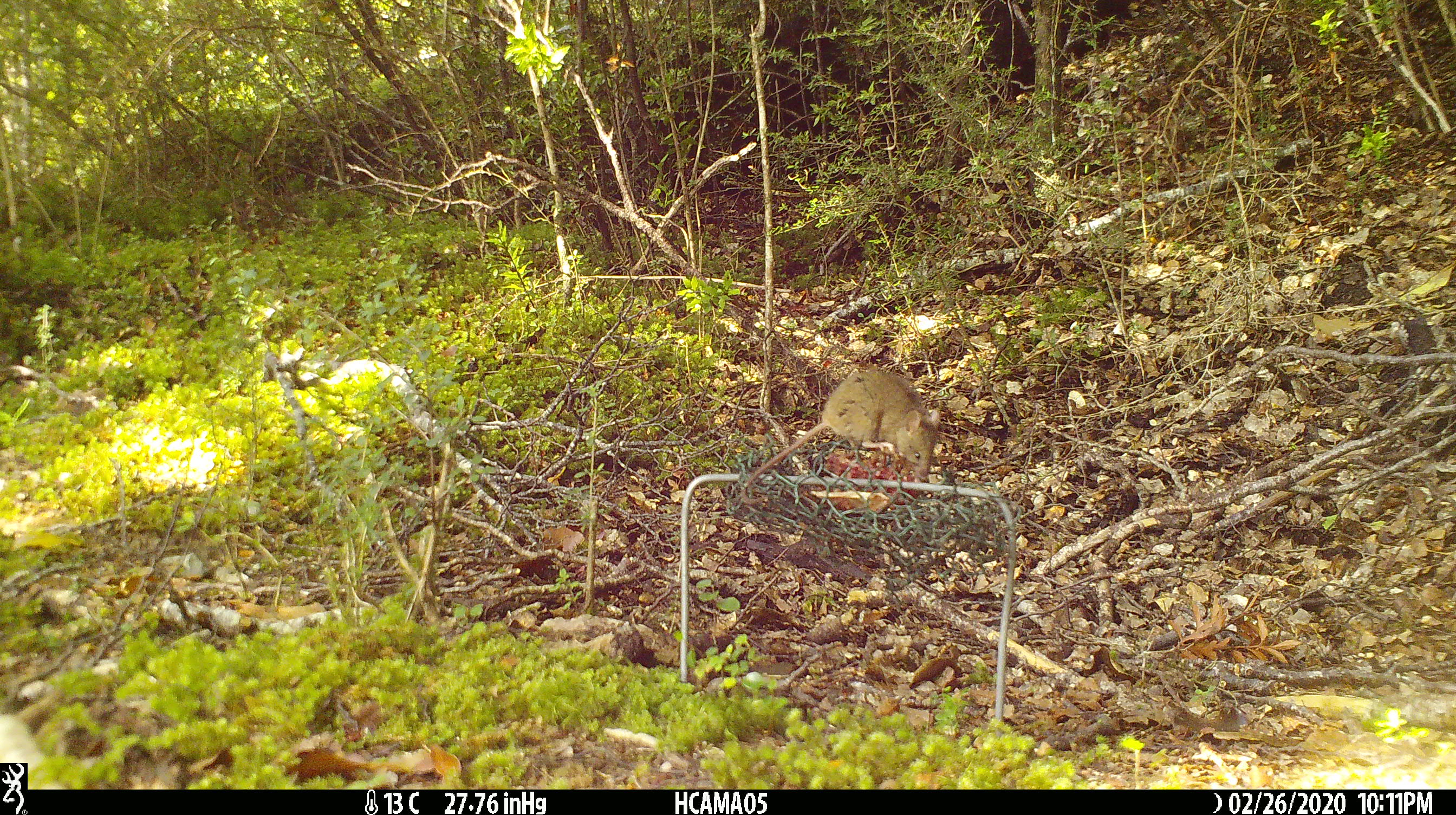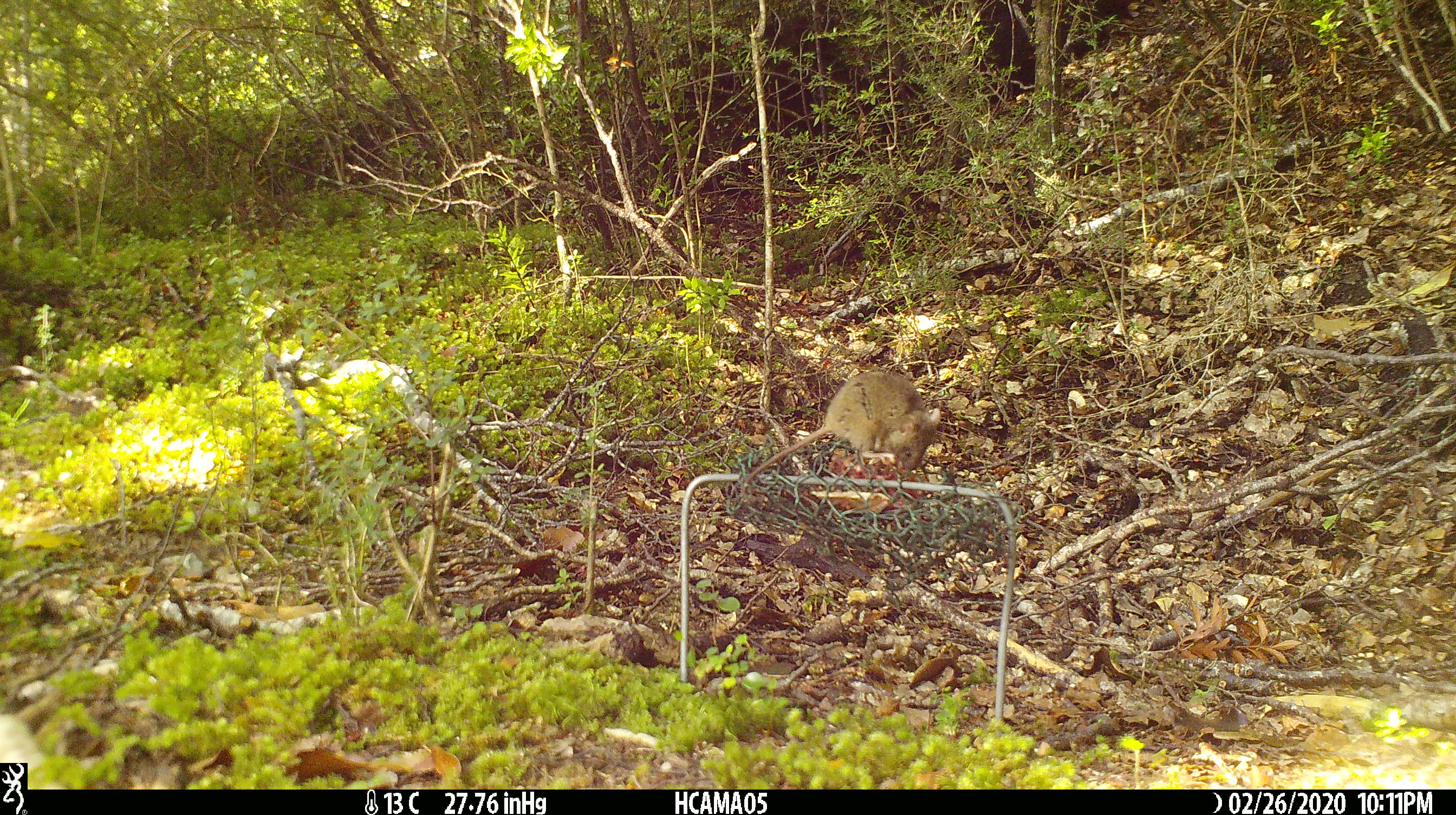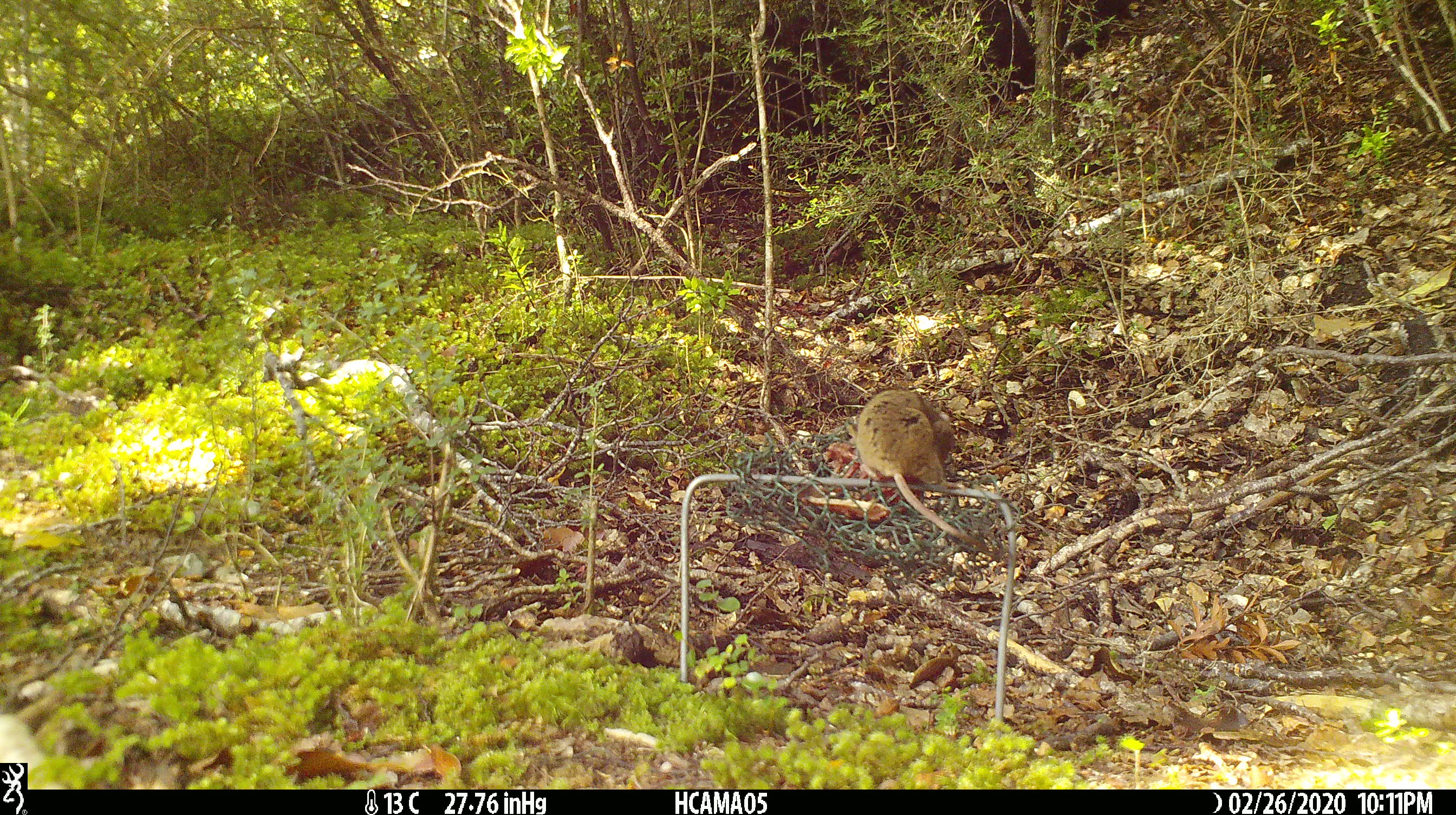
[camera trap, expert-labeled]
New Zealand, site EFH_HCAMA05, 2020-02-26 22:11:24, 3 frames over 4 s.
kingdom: Animalia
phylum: Chordata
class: Mammalia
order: Rodentia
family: Muridae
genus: Mus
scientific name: Mus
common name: mouse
Mouse (Mus).